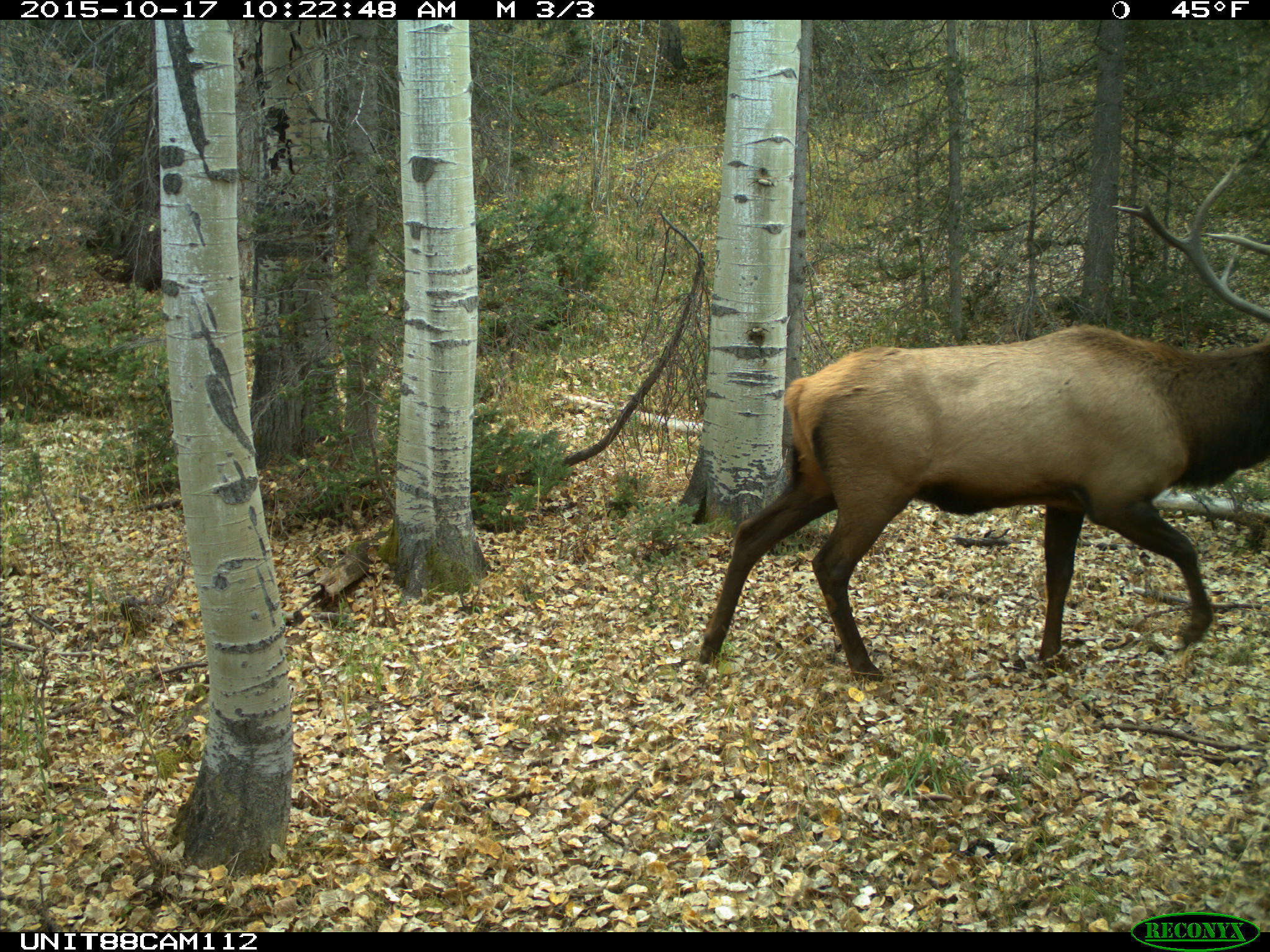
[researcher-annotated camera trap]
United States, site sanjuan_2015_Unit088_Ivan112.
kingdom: Animalia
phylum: Chordata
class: Mammalia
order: Artiodactyla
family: Cervidae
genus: Cervus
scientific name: Cervus elaphus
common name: red deer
Cervus elaphus (red deer).